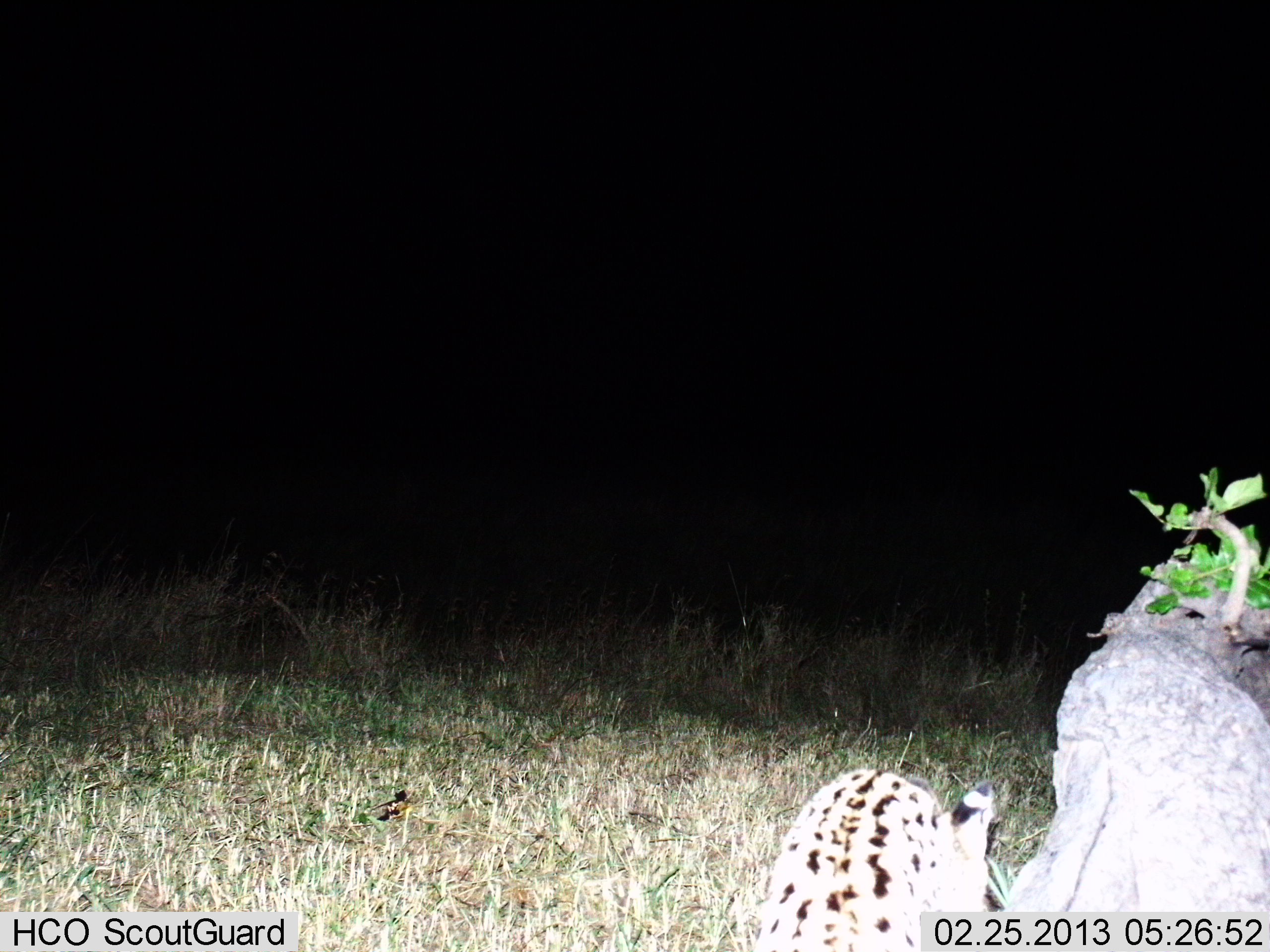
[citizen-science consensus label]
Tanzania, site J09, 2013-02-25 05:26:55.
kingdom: Animalia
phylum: Chordata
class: Mammalia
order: Carnivora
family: Felidae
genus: Leptailurus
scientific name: Leptailurus serval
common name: serval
Serval (Leptailurus serval), count 1. Behavior (volunteer vote fractions): standing 47%, resting 0%, moving 42%, interacting 5%. Young present (vote fraction): 0%. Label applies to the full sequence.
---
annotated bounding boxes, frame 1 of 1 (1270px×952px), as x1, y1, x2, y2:
animal: 750, 767, 1009, 950